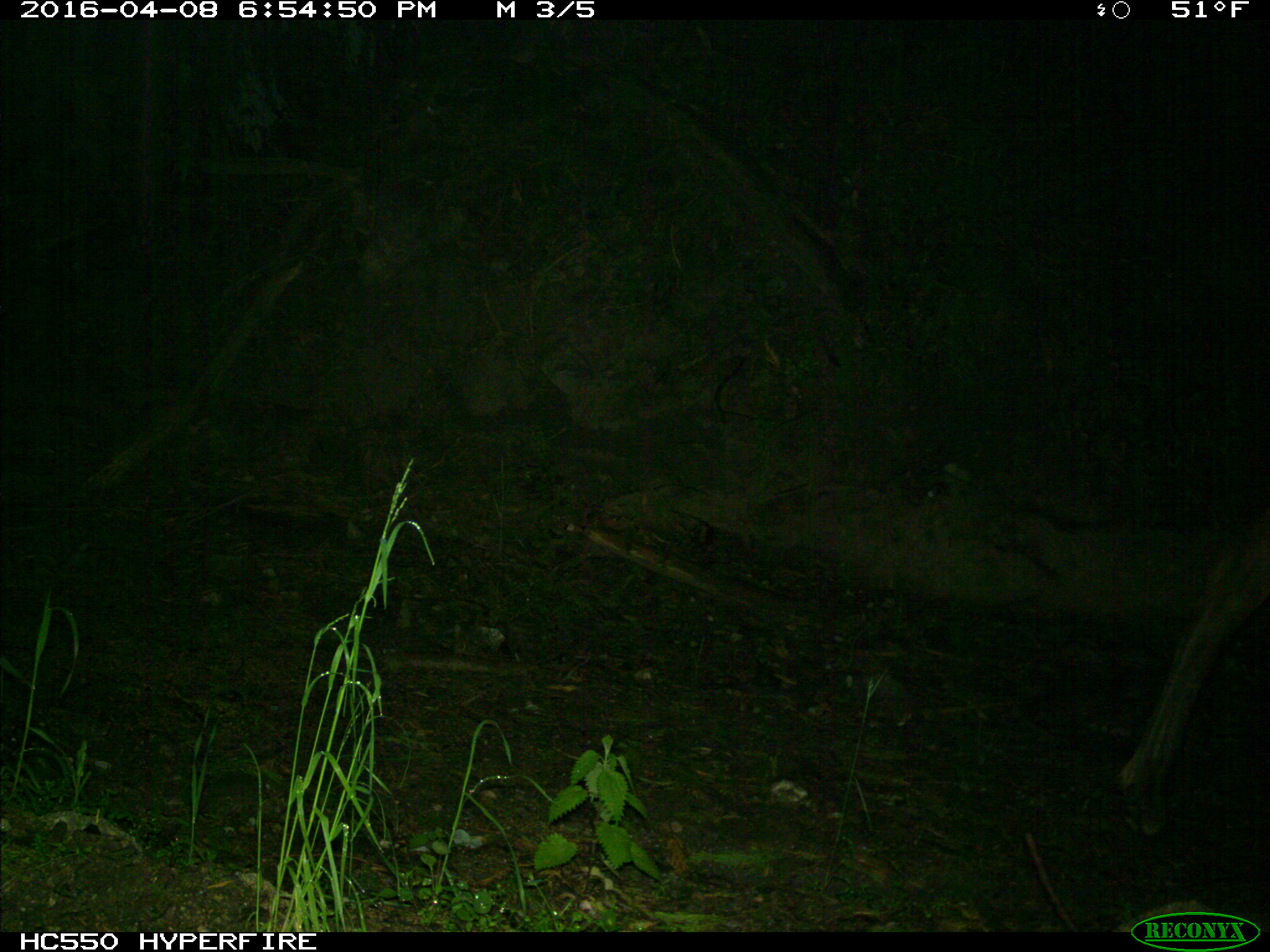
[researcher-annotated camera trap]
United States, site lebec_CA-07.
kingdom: Animalia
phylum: Chordata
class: Mammalia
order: Artiodactyla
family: Cervidae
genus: Cervus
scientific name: Cervus canadensis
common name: elk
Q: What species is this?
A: Cervus canadensis (elk).